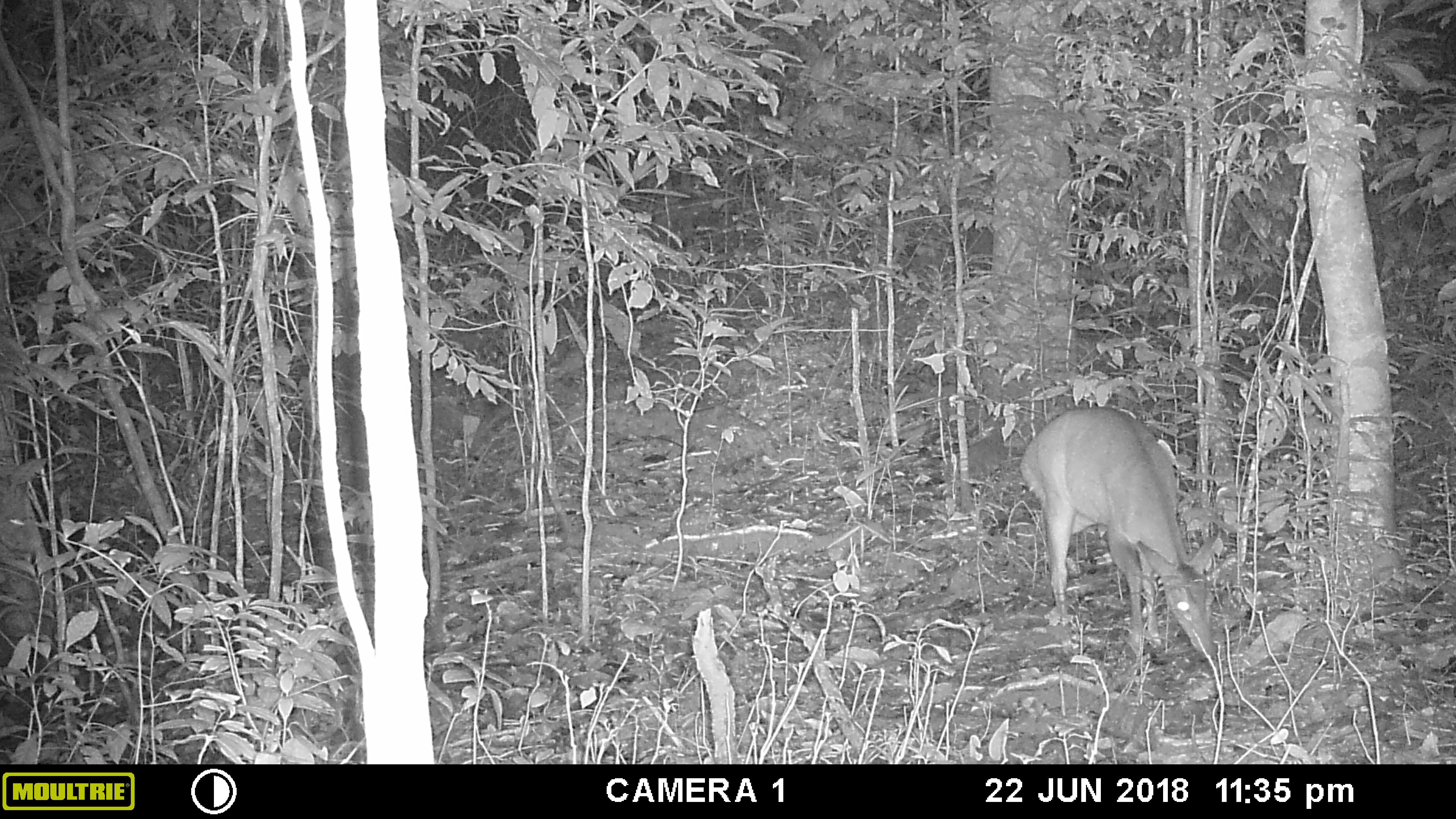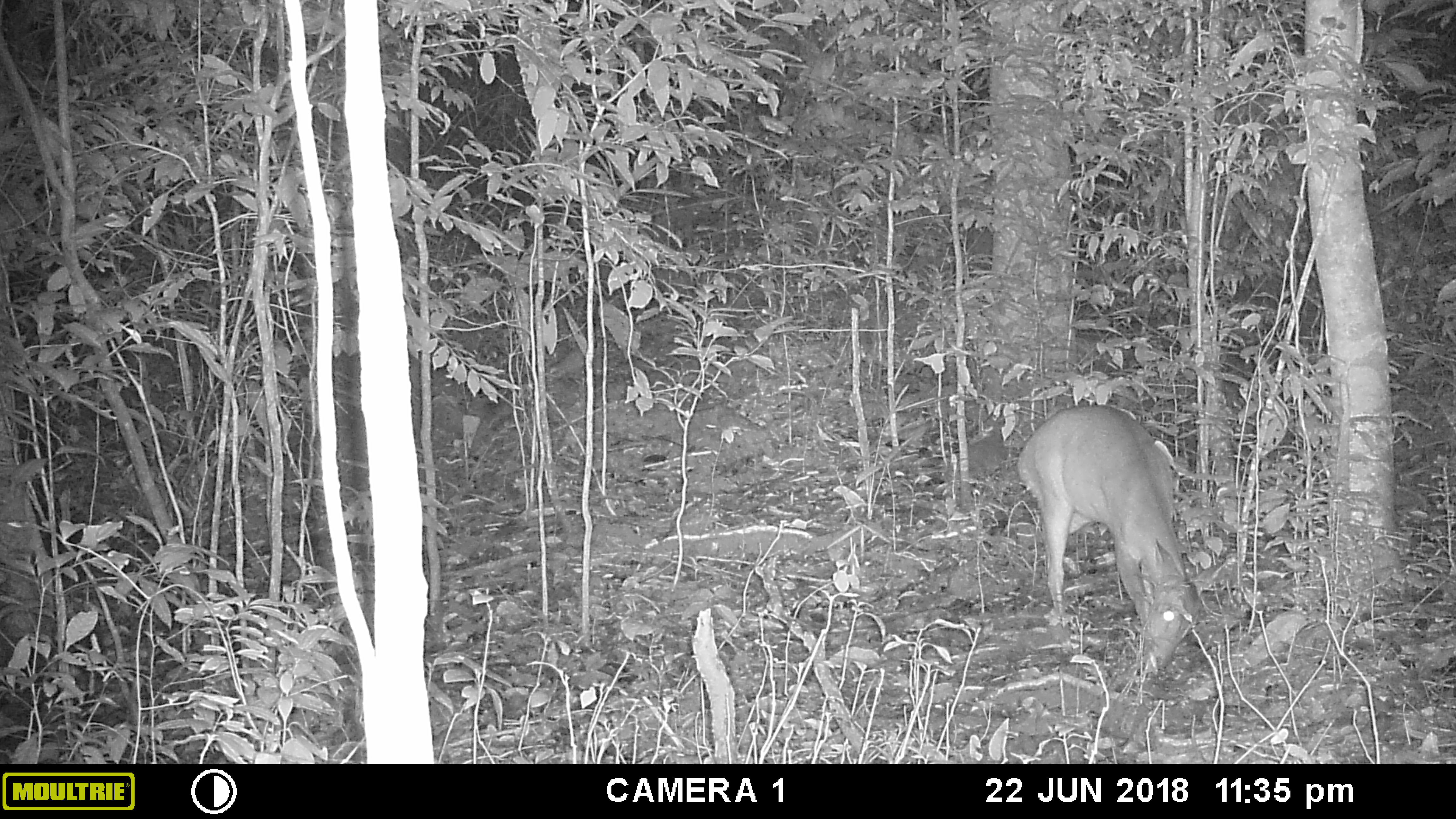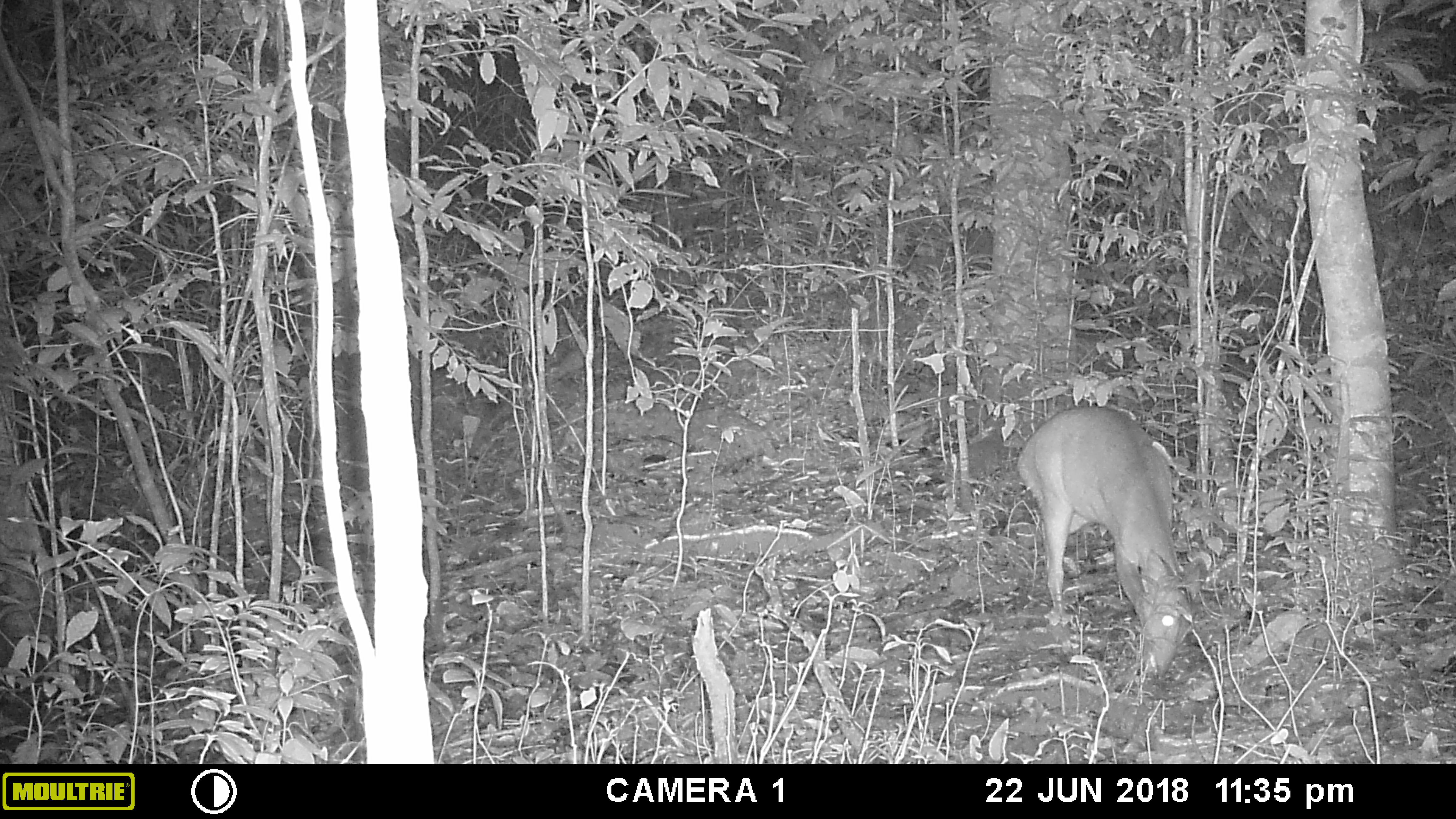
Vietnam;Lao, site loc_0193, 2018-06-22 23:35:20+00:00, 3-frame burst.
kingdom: Animalia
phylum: Chordata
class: Mammalia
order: Artiodactyla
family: Cervidae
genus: Muntiacus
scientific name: Muntiacus vuquangensis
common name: large-antlered muntjac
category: large antlered muntjac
Large antlered muntjac (large-antlered muntjac) (Muntiacus vuquangensis). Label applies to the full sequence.